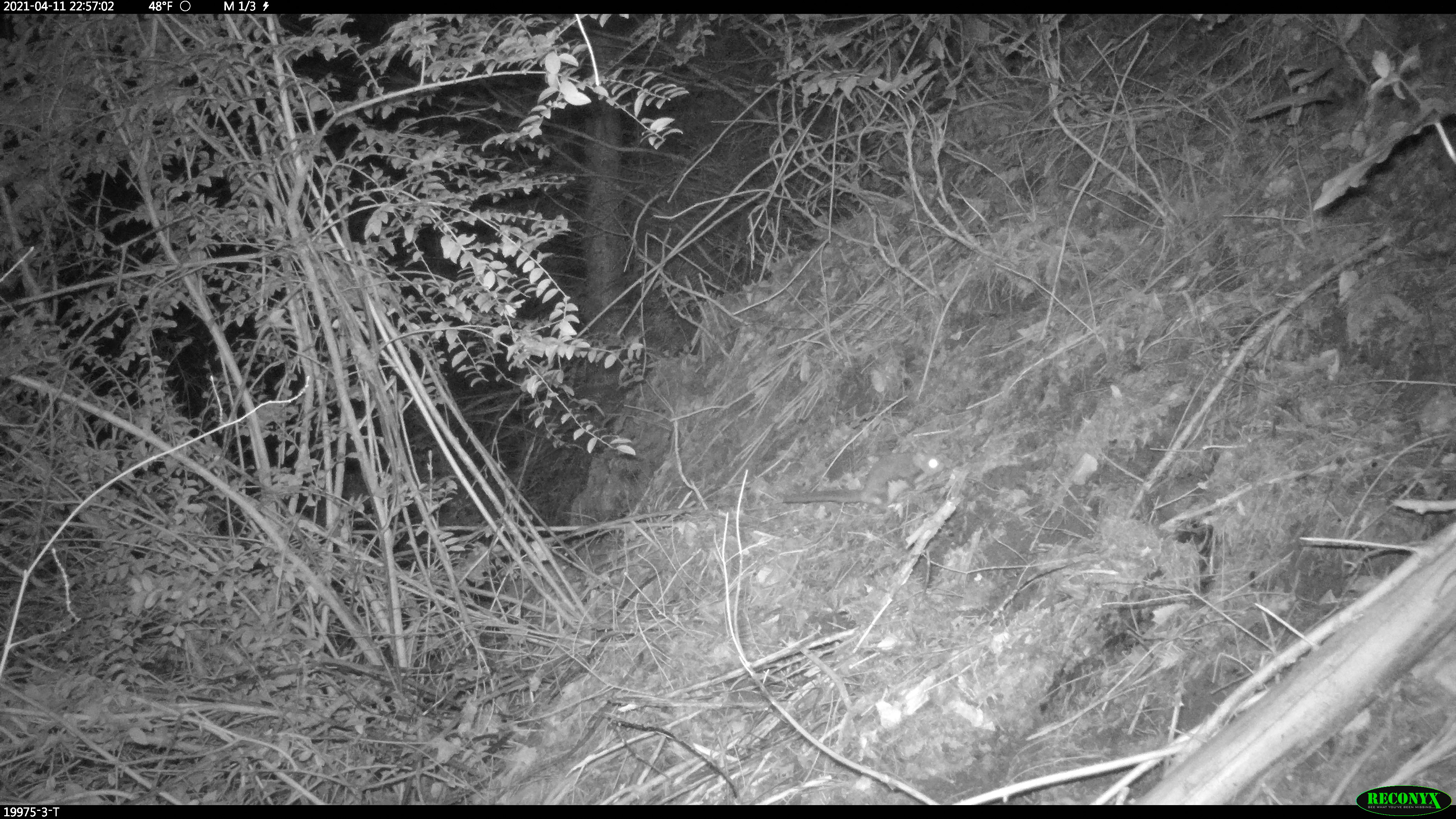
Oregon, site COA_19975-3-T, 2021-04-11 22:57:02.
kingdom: Animalia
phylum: Chordata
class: Mammalia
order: Rodentia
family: Sciuridae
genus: Glaucomys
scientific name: Glaucomys oregonensis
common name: humboldt's flying squirrel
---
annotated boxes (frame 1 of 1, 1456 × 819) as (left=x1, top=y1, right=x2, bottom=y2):
humboldt's flying squirrel: (left=777, top=446, right=947, bottom=513)